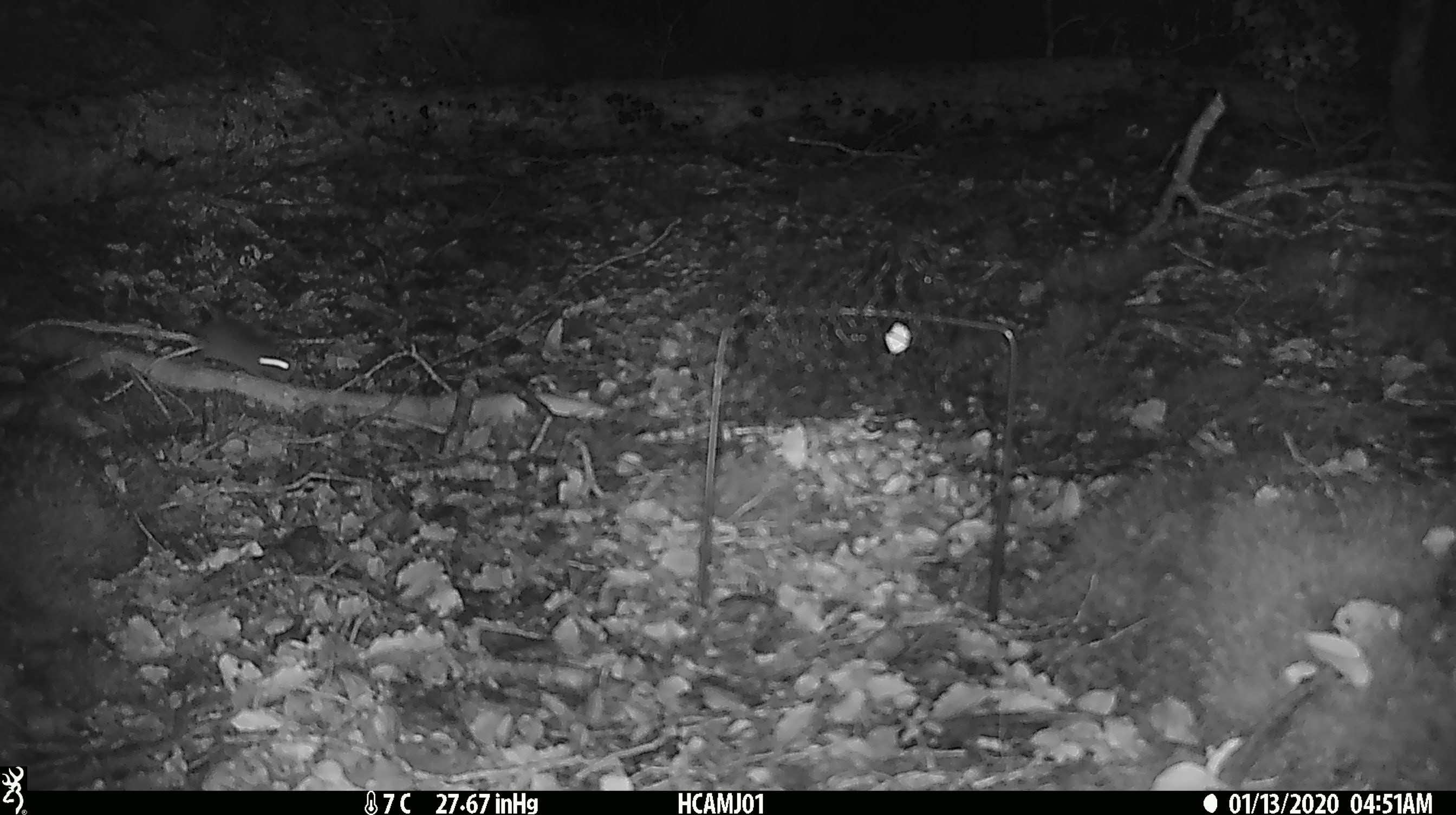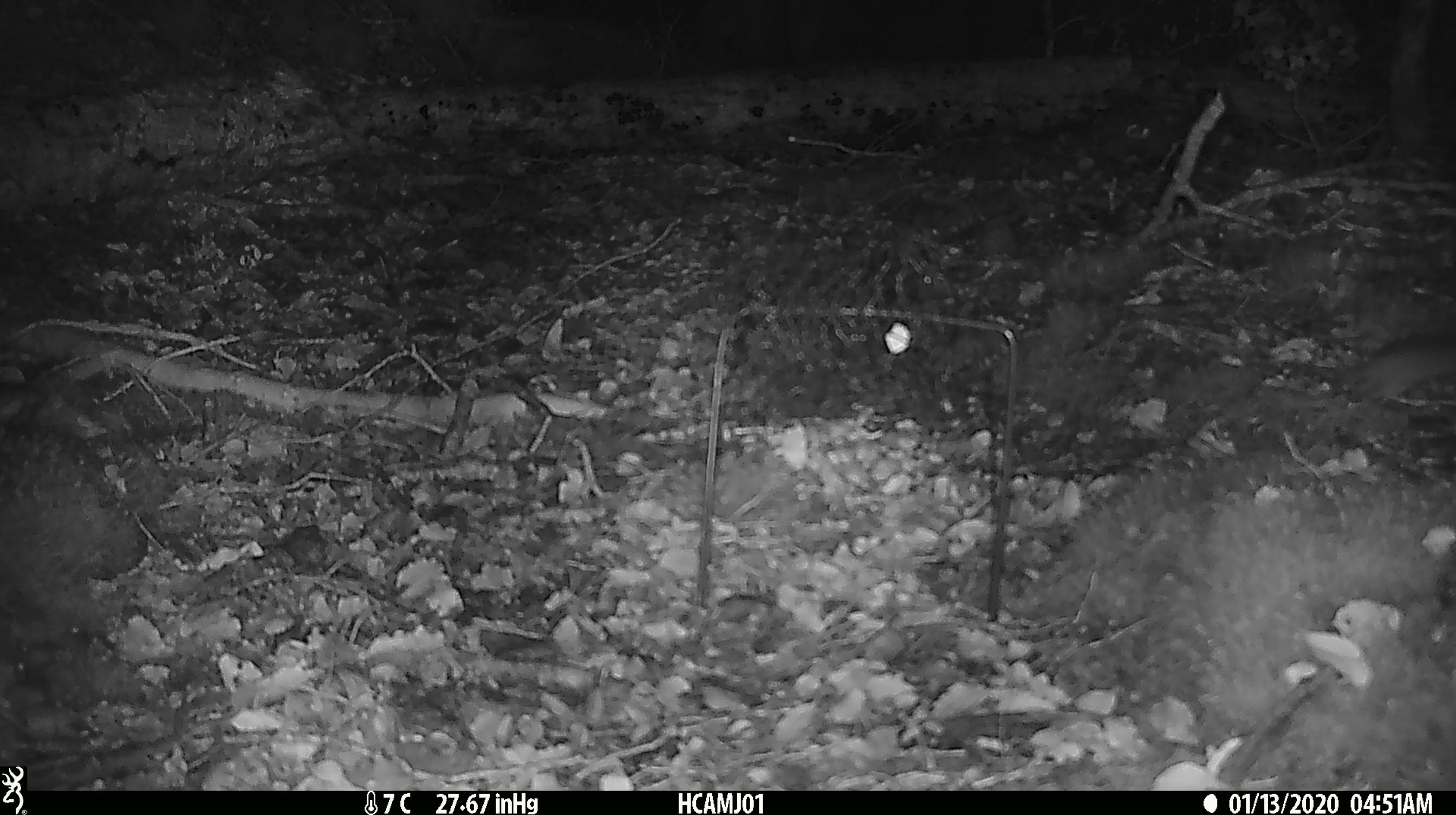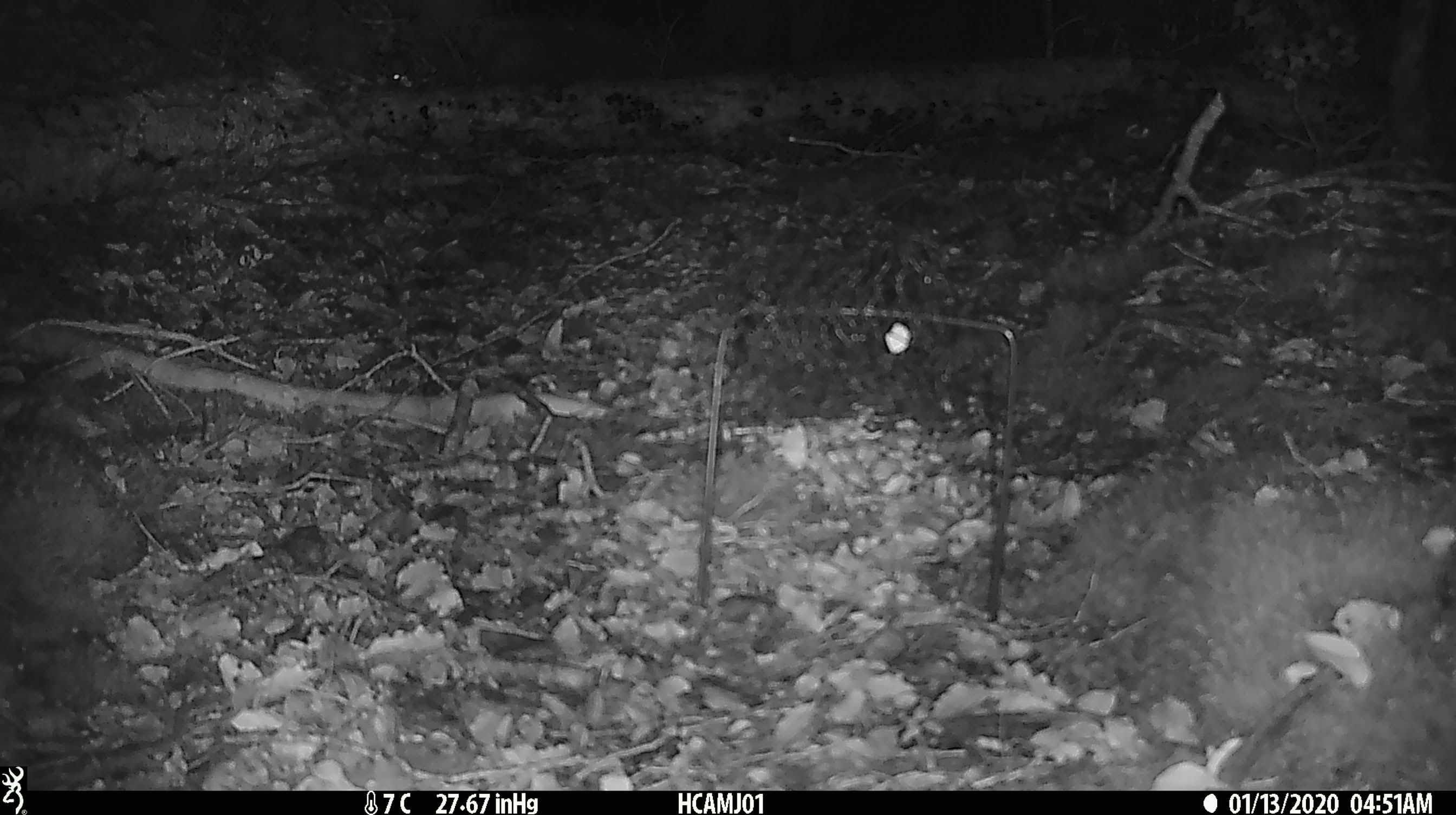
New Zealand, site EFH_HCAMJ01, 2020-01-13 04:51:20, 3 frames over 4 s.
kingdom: Animalia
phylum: Chordata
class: Mammalia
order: Rodentia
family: Muridae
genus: Mus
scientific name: Mus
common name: mouse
Mouse (Mus).